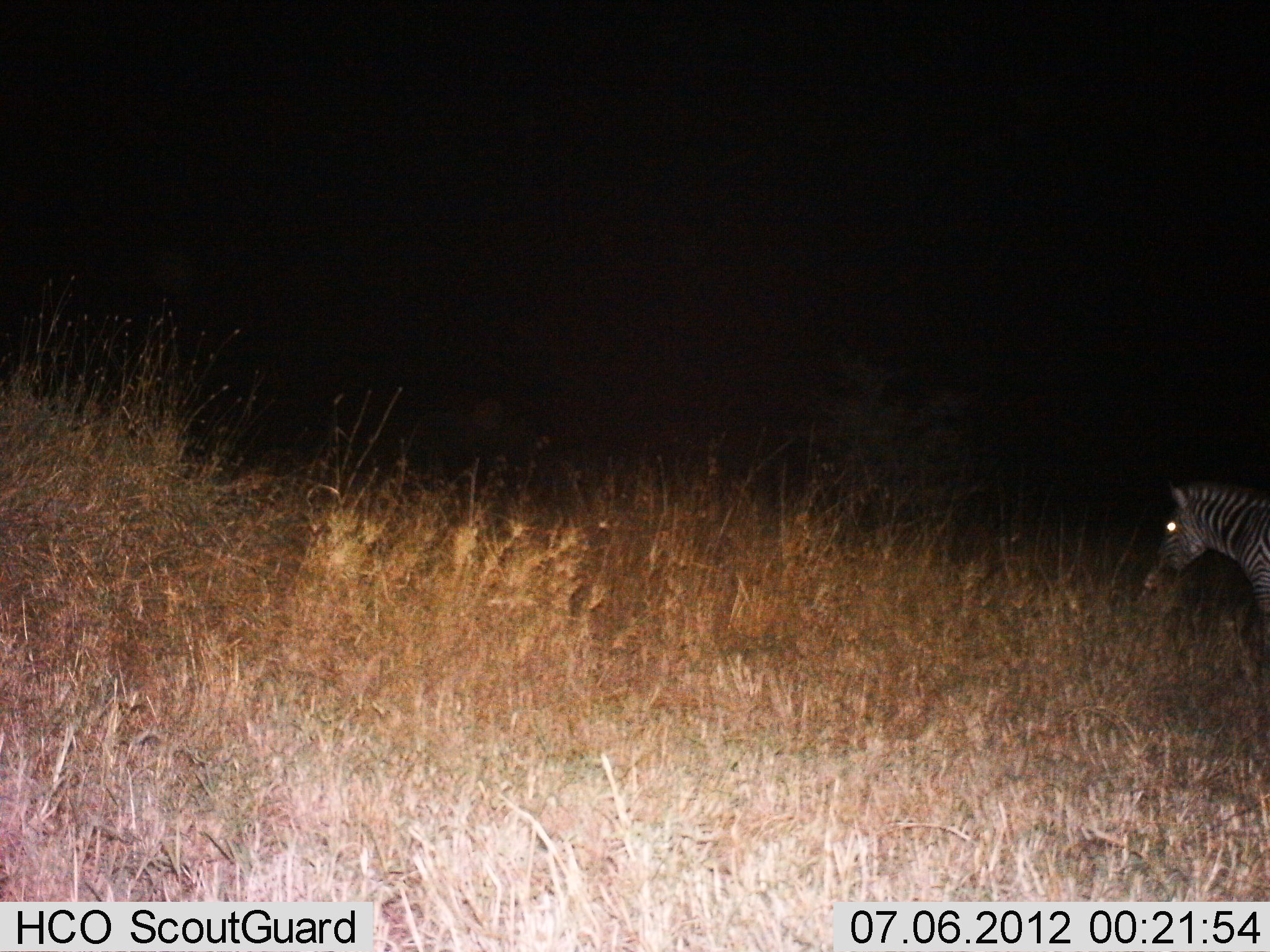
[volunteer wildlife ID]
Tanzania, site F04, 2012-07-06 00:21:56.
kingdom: Animalia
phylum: Chordata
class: Mammalia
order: Perissodactyla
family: Equidae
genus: Equus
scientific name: Equus quagga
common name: plains zebra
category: zebra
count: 1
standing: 50%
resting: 0%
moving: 30%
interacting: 0%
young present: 0%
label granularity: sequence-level